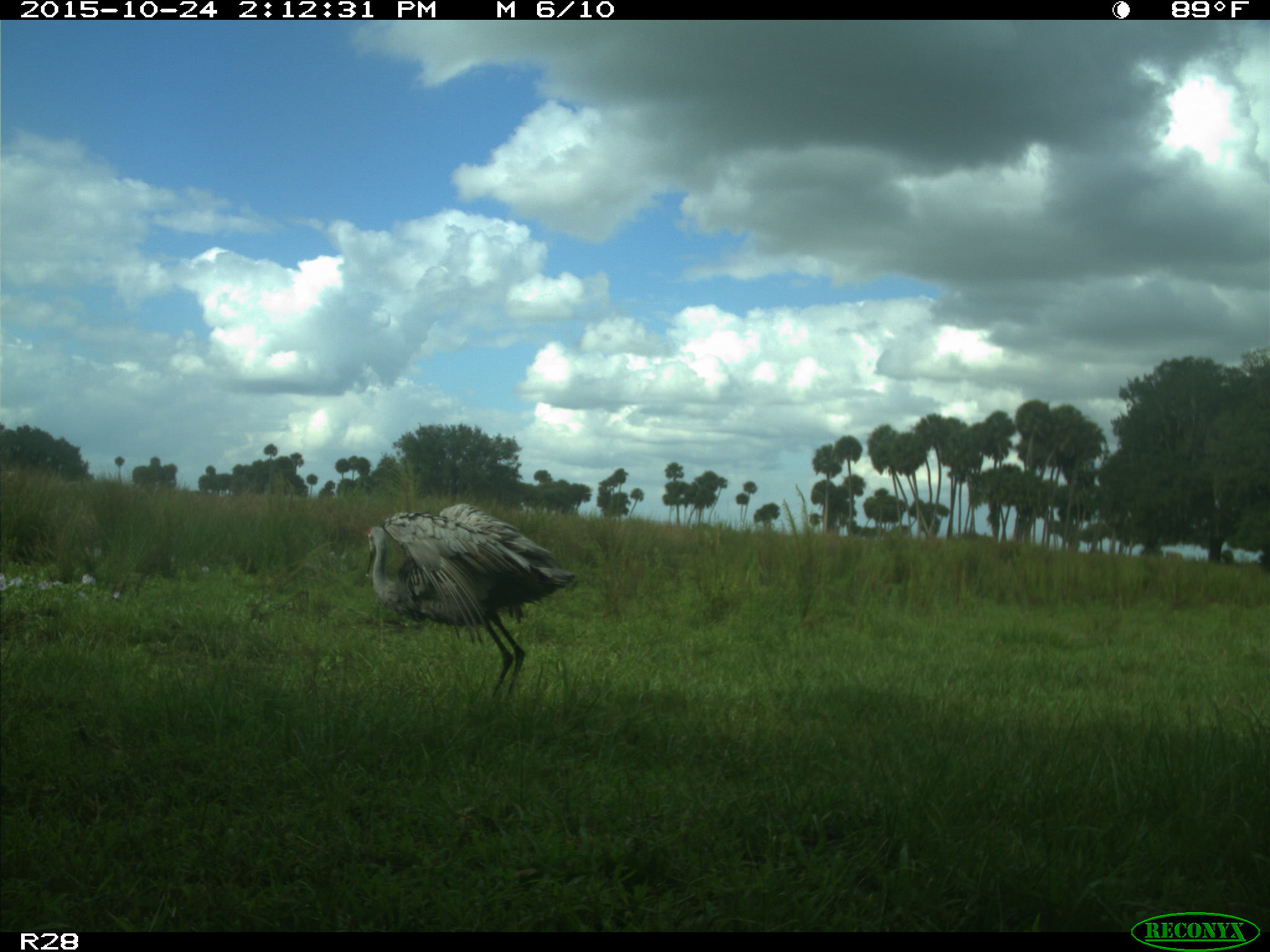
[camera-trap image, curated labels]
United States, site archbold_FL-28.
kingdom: Animalia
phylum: Chordata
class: Aves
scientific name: Aves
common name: birds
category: unidentified bird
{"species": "unidentified bird (birds) (Aves)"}